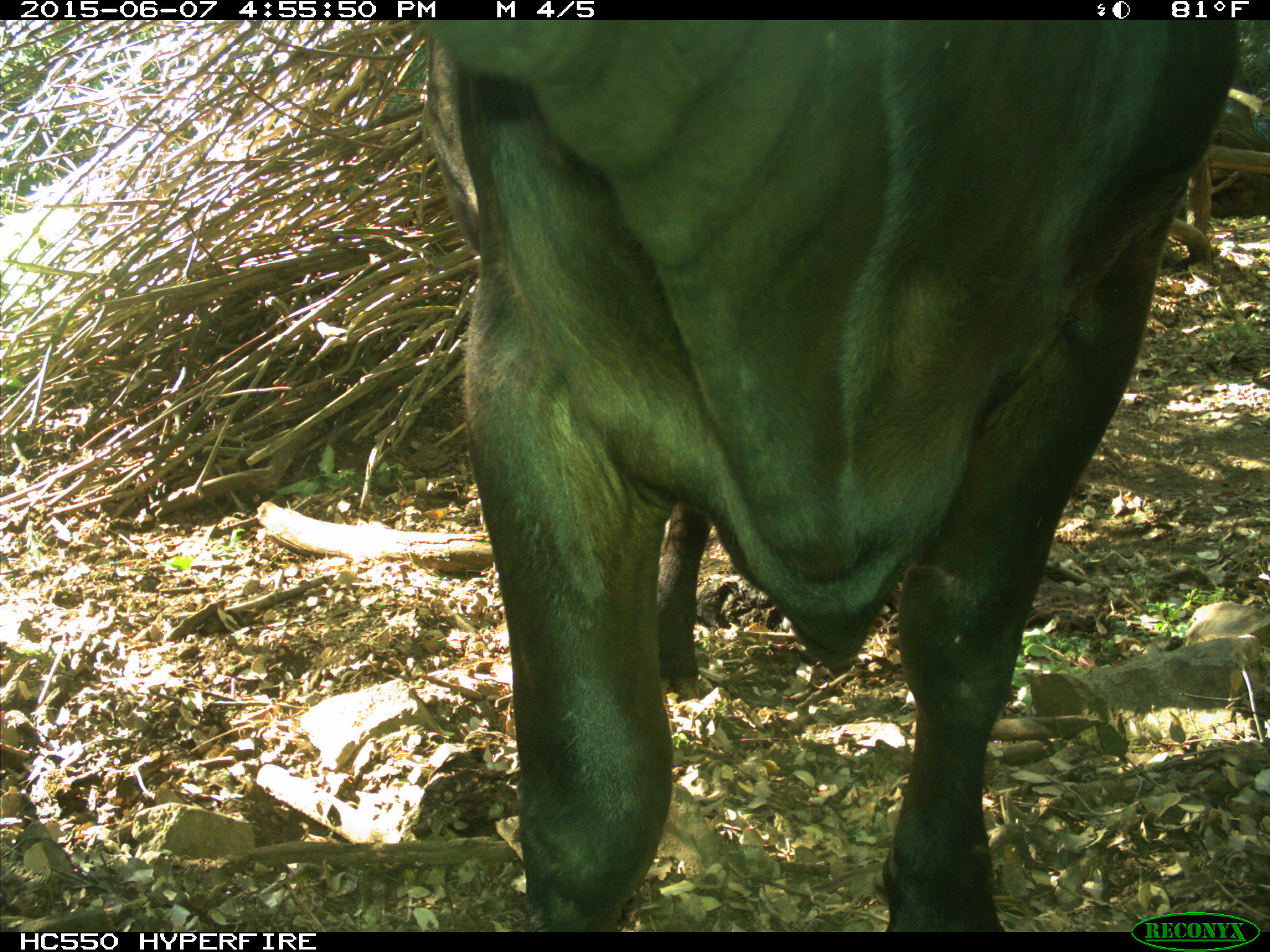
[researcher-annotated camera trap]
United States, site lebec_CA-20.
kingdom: Animalia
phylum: Chordata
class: Mammalia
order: Artiodactyla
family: Bovidae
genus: Bos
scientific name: Bos taurus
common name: domestic cow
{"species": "Bos taurus (domestic cow)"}